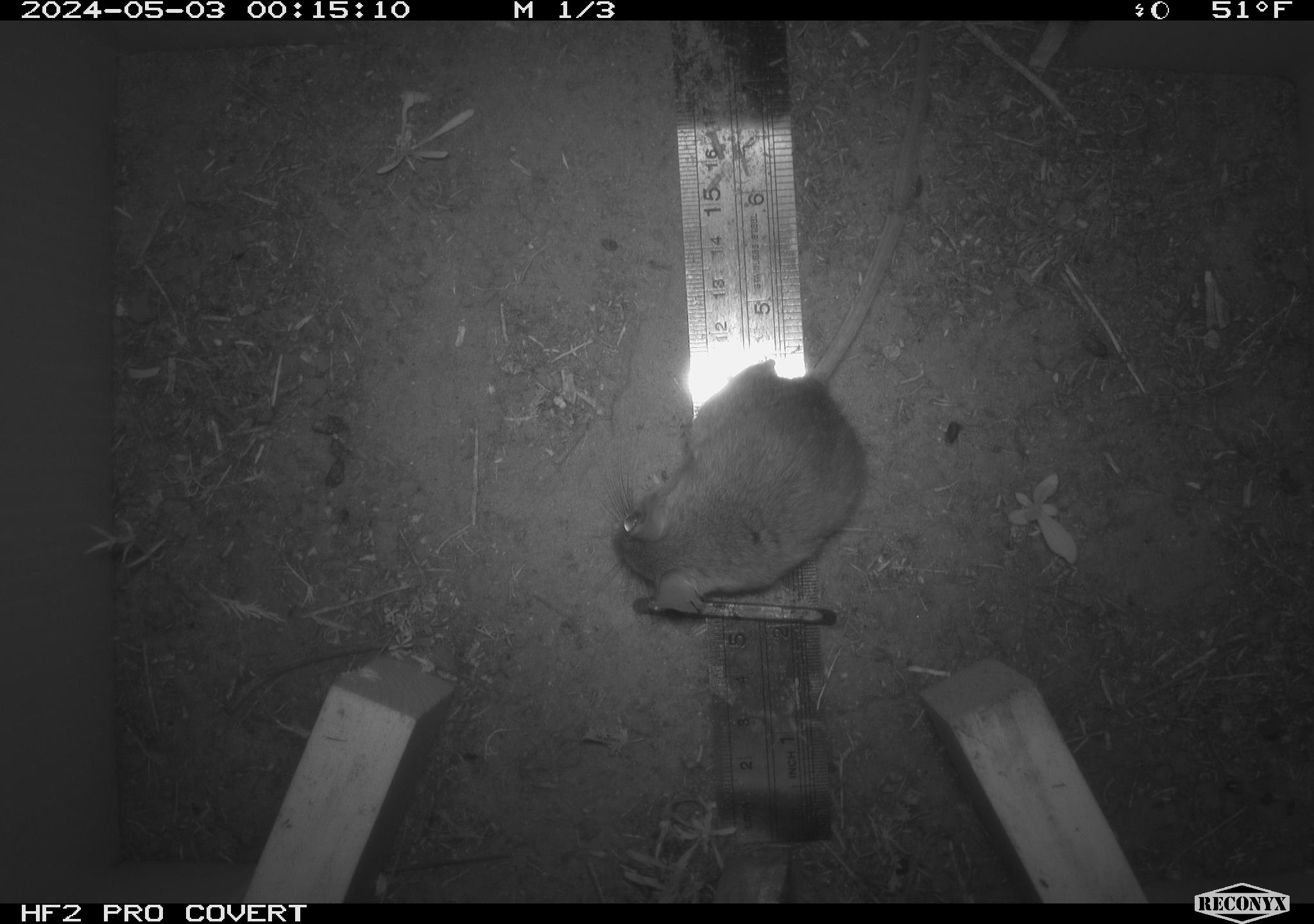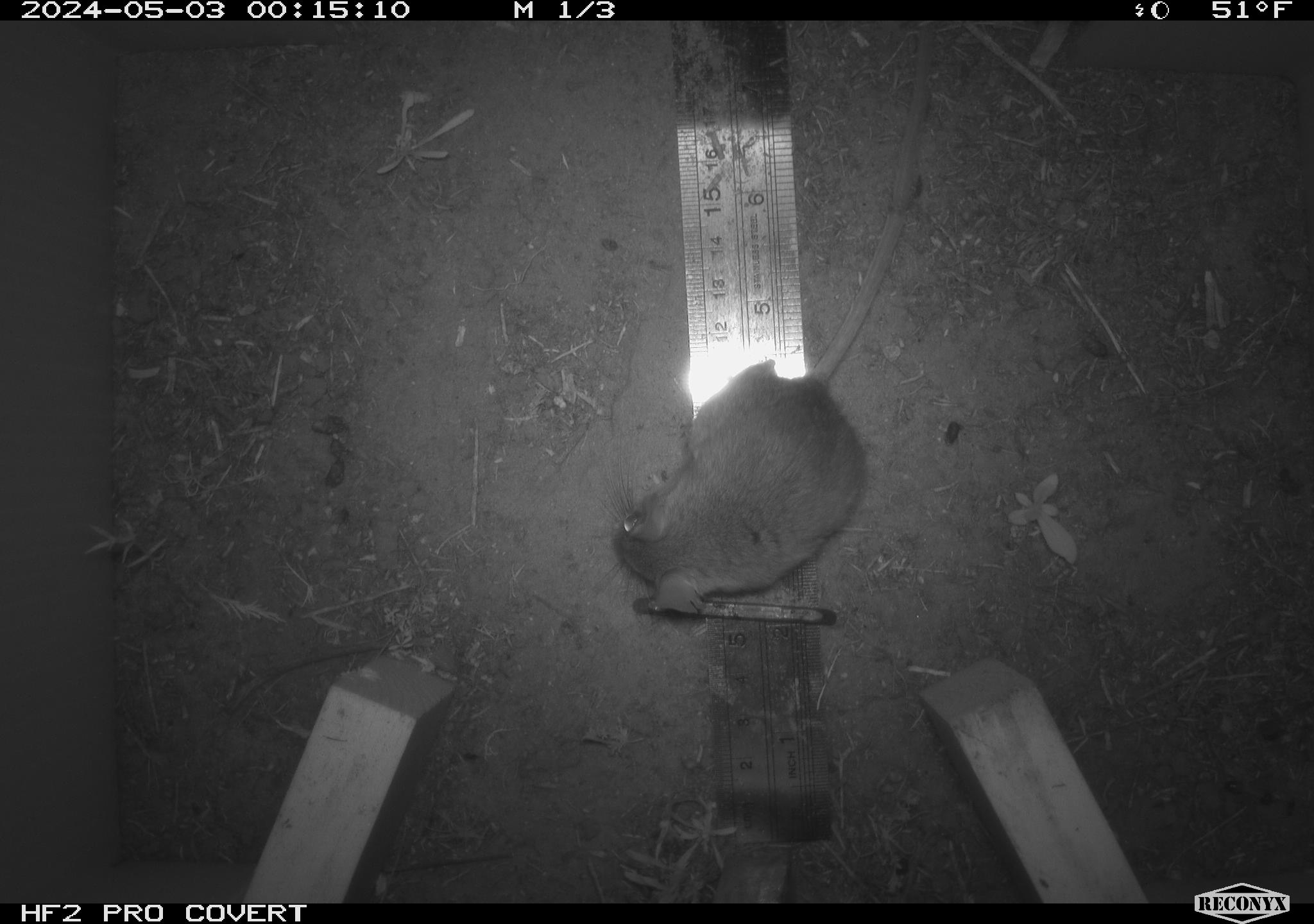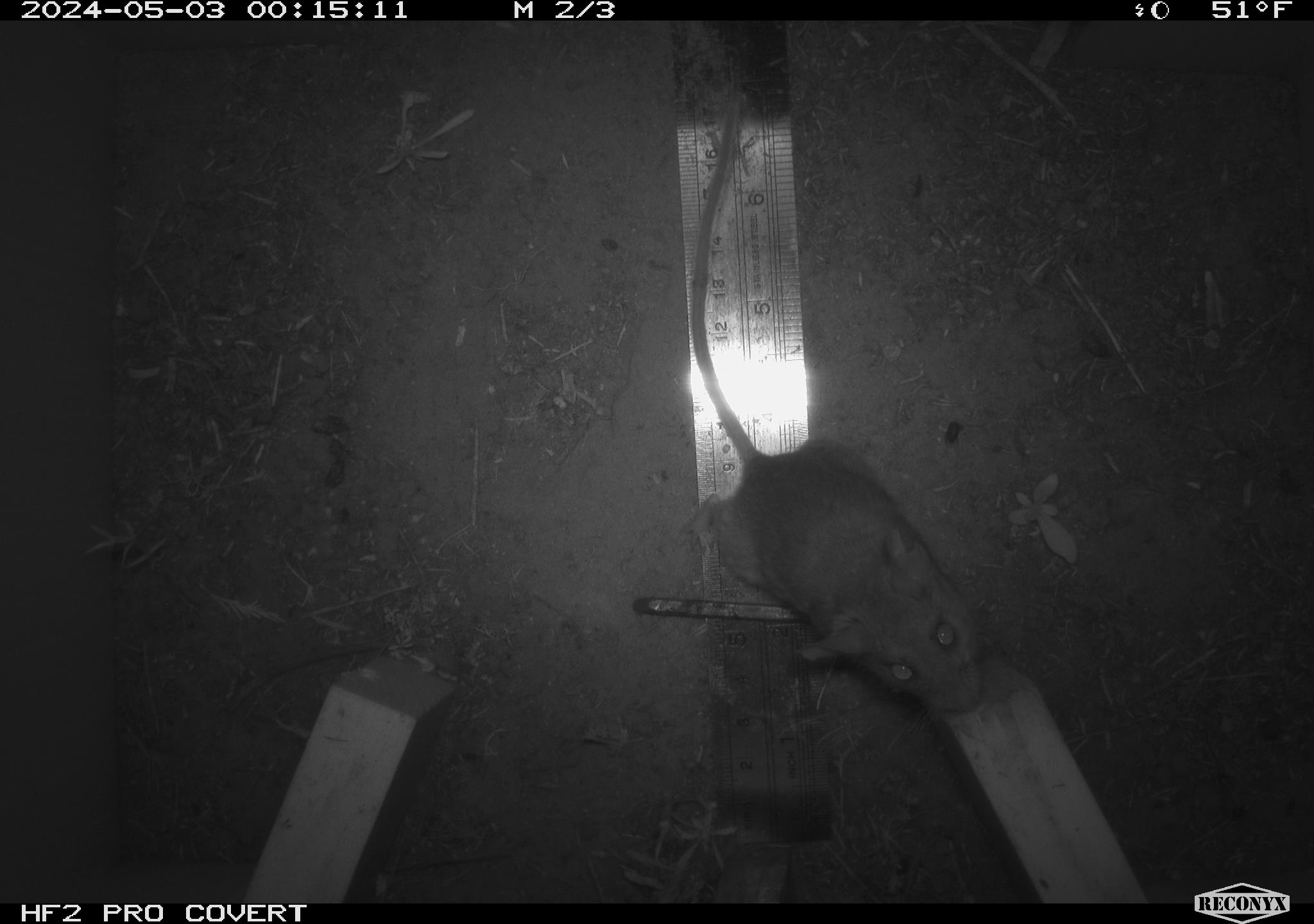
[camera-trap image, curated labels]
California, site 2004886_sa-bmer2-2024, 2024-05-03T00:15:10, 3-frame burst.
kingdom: Animalia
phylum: Chordata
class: Mammalia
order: Rodentia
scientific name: Rodentia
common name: mouse species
Mouse species (Rodentia).